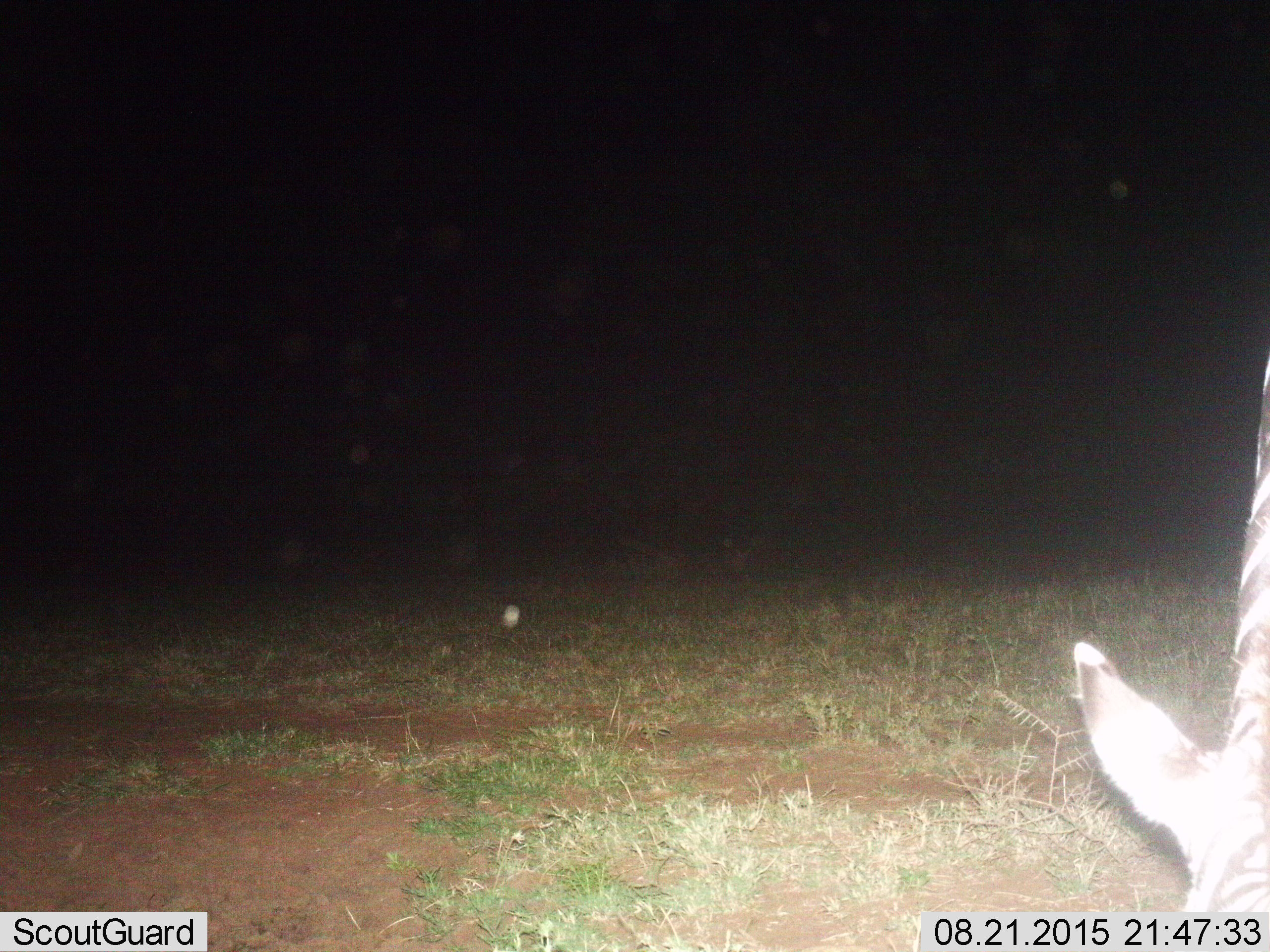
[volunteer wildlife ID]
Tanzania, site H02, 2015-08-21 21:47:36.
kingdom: Animalia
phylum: Chordata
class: Mammalia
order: Perissodactyla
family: Equidae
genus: Equus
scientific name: Equus quagga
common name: plains zebra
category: zebra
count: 1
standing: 22%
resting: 0%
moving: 0%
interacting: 0%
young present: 0%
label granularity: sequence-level